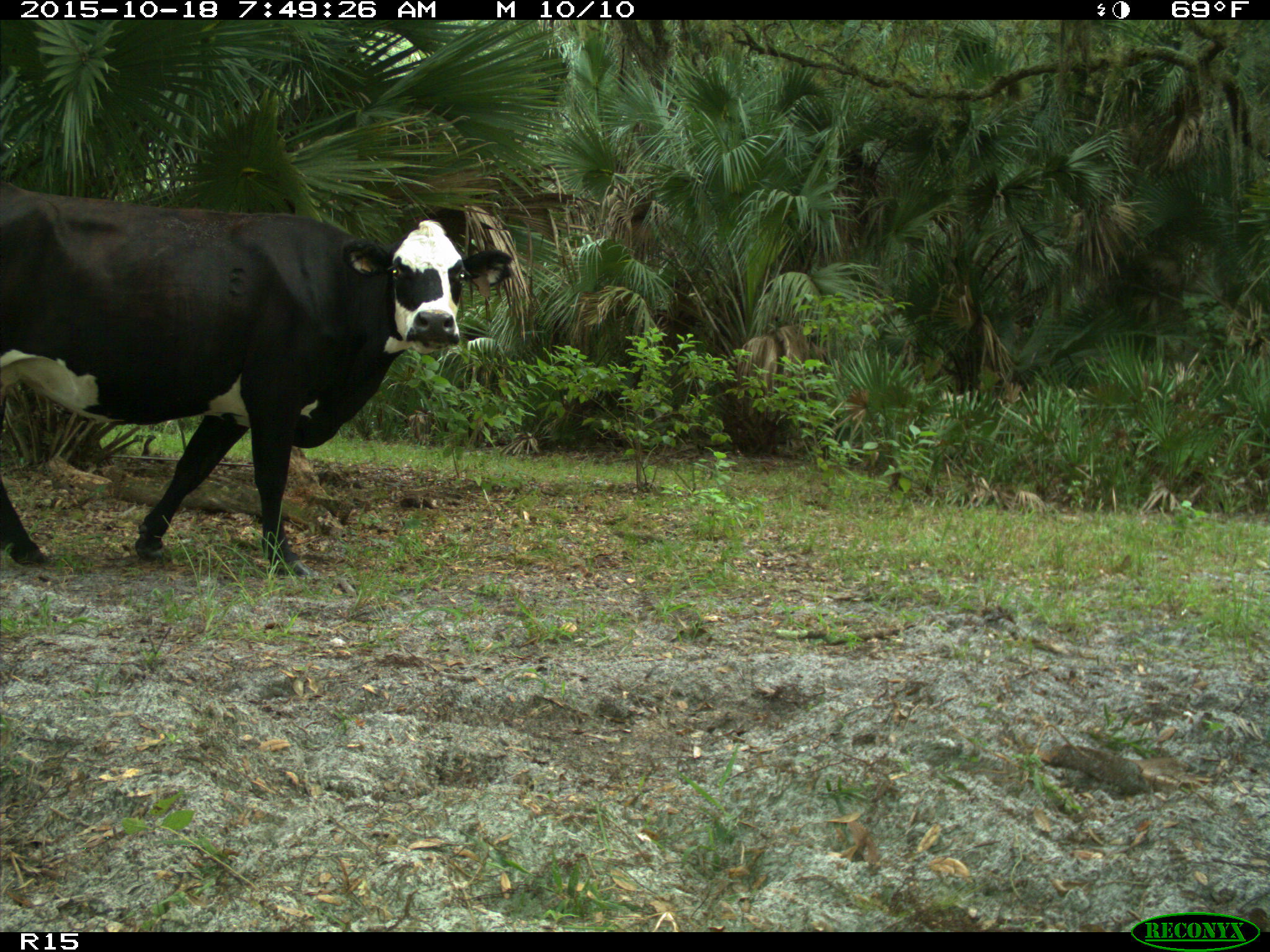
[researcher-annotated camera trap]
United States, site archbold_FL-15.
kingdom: Animalia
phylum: Chordata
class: Mammalia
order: Artiodactyla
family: Bovidae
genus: Bos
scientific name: Bos taurus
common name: domestic cow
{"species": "Bos taurus (domestic cow)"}